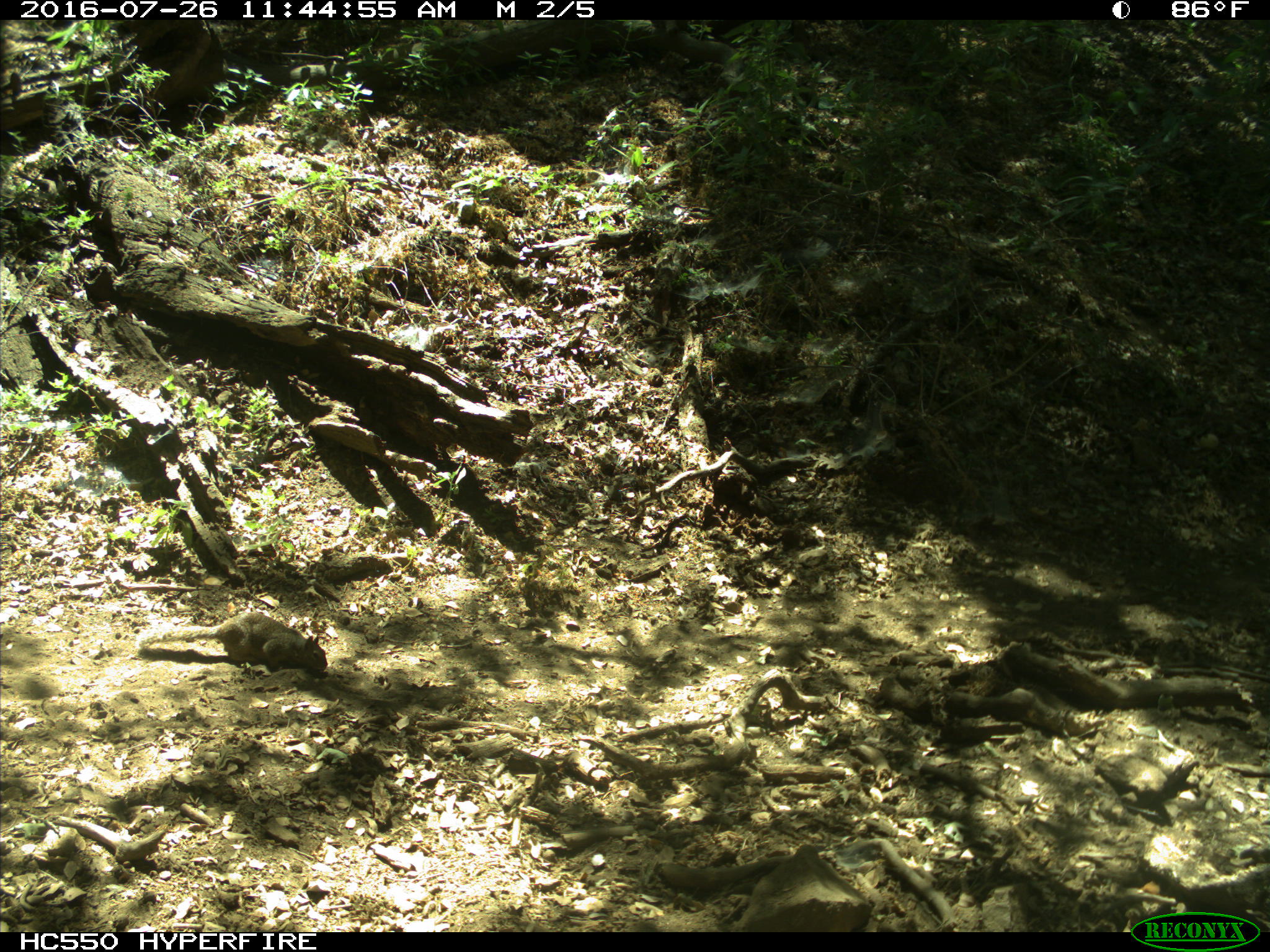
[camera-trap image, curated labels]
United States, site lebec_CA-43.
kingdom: Animalia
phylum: Chordata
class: Mammalia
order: Rodentia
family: Sciuridae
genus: Otospermophilus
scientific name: Otospermophilus beecheyi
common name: california ground squirrel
Otospermophilus beecheyi (california ground squirrel).